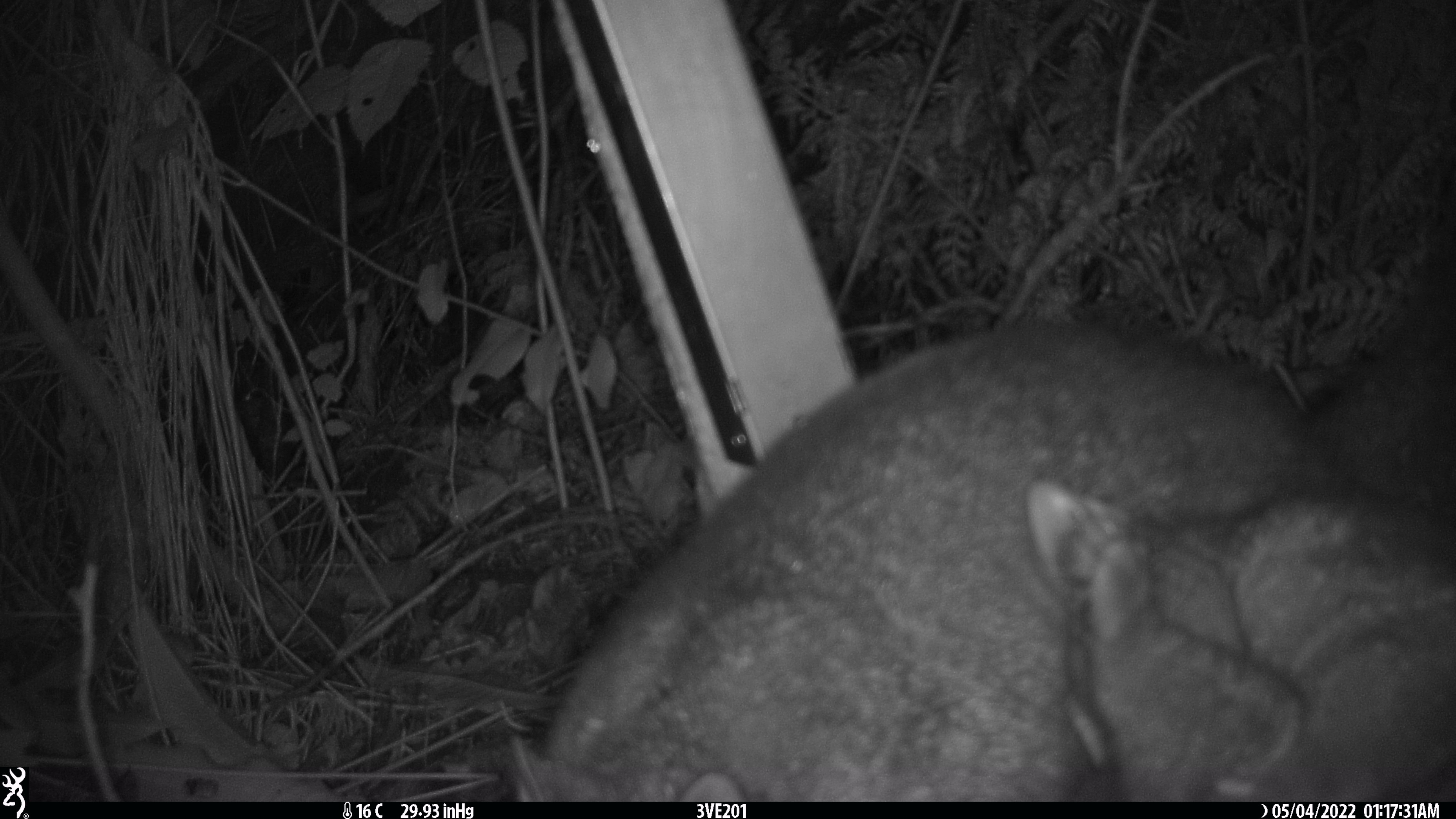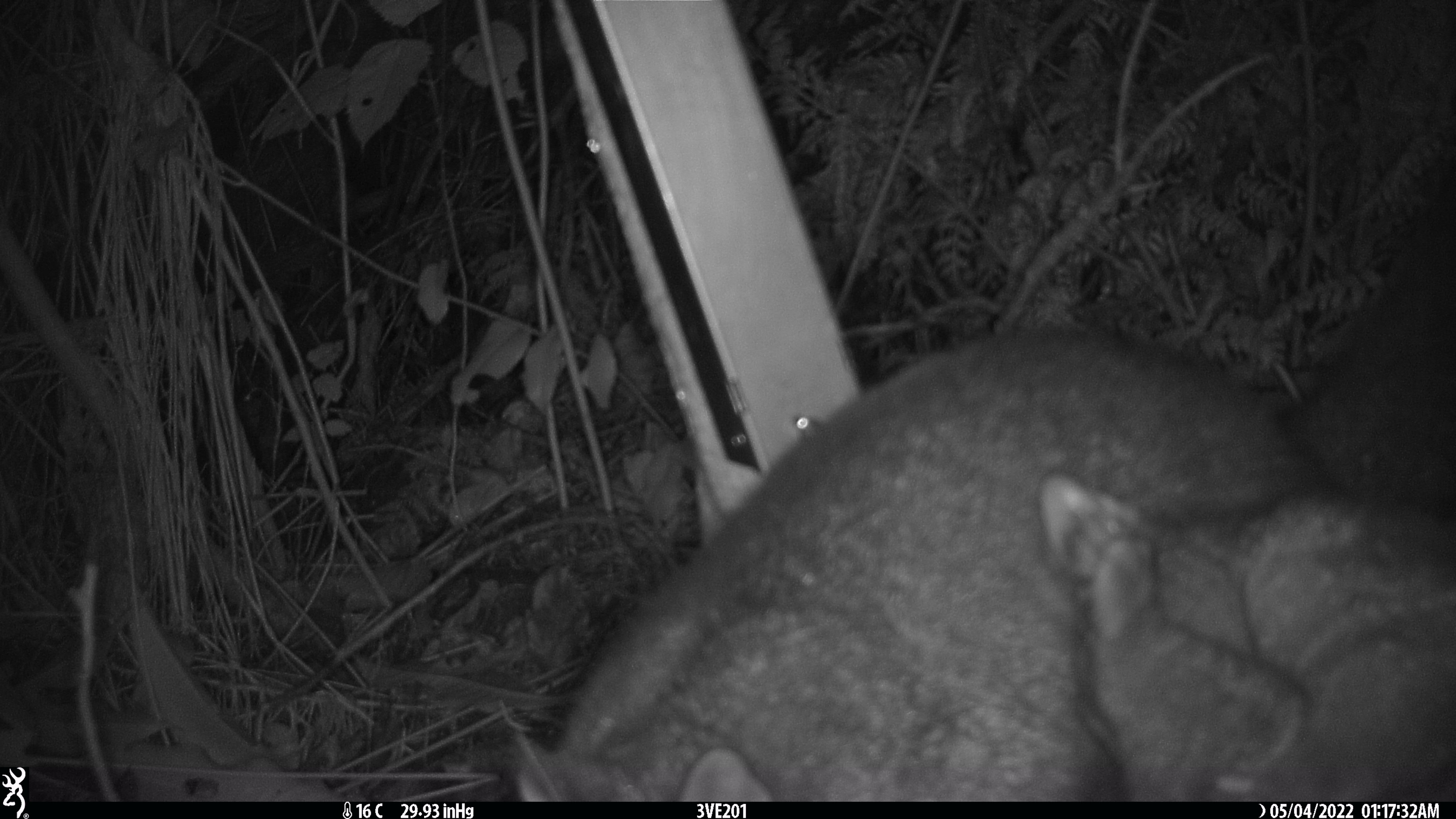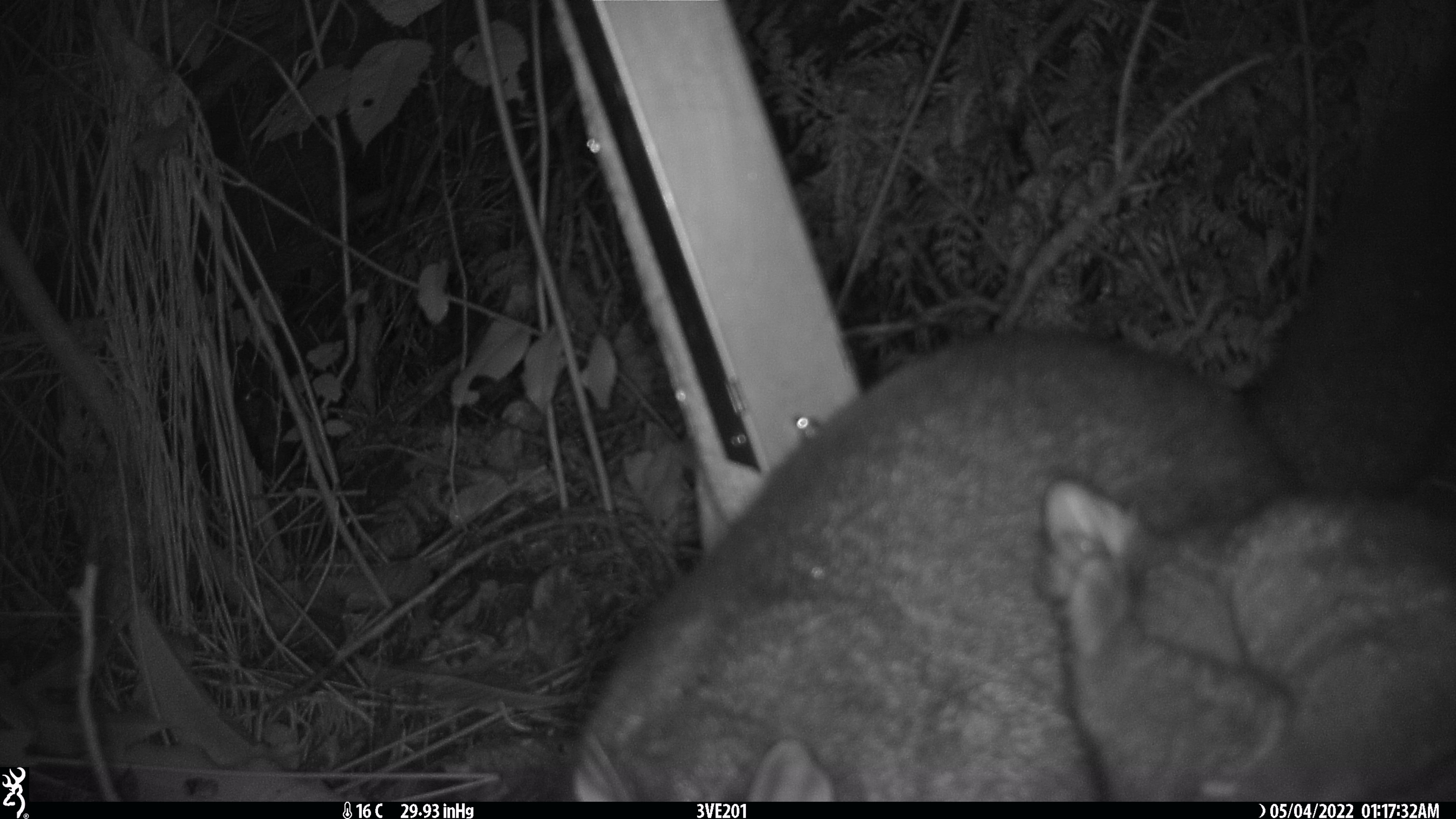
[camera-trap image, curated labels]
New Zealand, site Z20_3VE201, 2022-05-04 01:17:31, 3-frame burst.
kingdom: Animalia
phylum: Chordata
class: Mammalia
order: Diprotodontia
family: Phalangeridae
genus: Trichosurus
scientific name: Trichosurus vulpecula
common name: common brushtail possum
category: possum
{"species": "possum (common brushtail possum) (Trichosurus vulpecula)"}